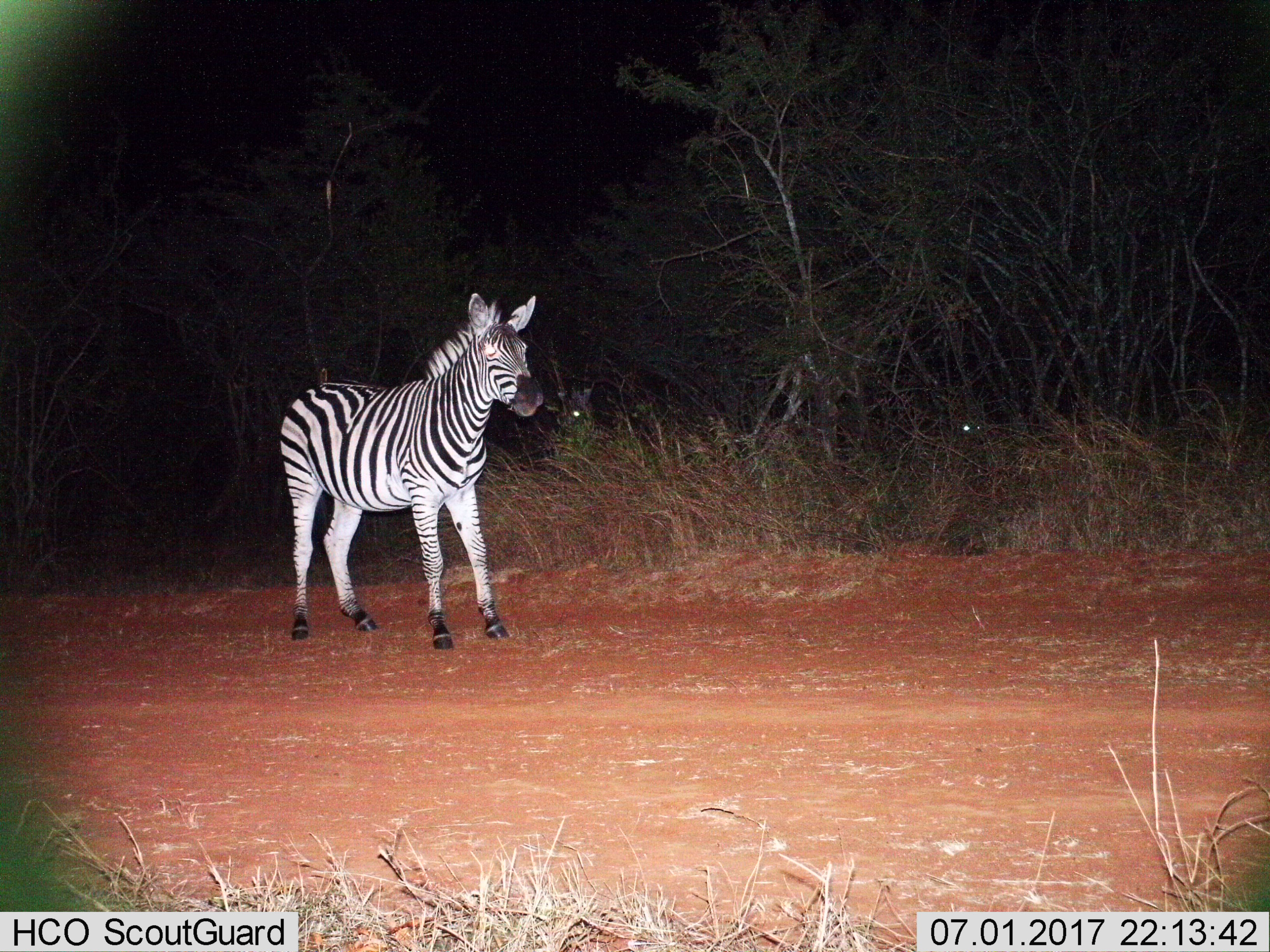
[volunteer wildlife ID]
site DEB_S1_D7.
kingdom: Animalia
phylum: Chordata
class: Mammalia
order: Perissodactyla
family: Equidae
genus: Equus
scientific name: Equus quagga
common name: plains zebra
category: zebraplains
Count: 2.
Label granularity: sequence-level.